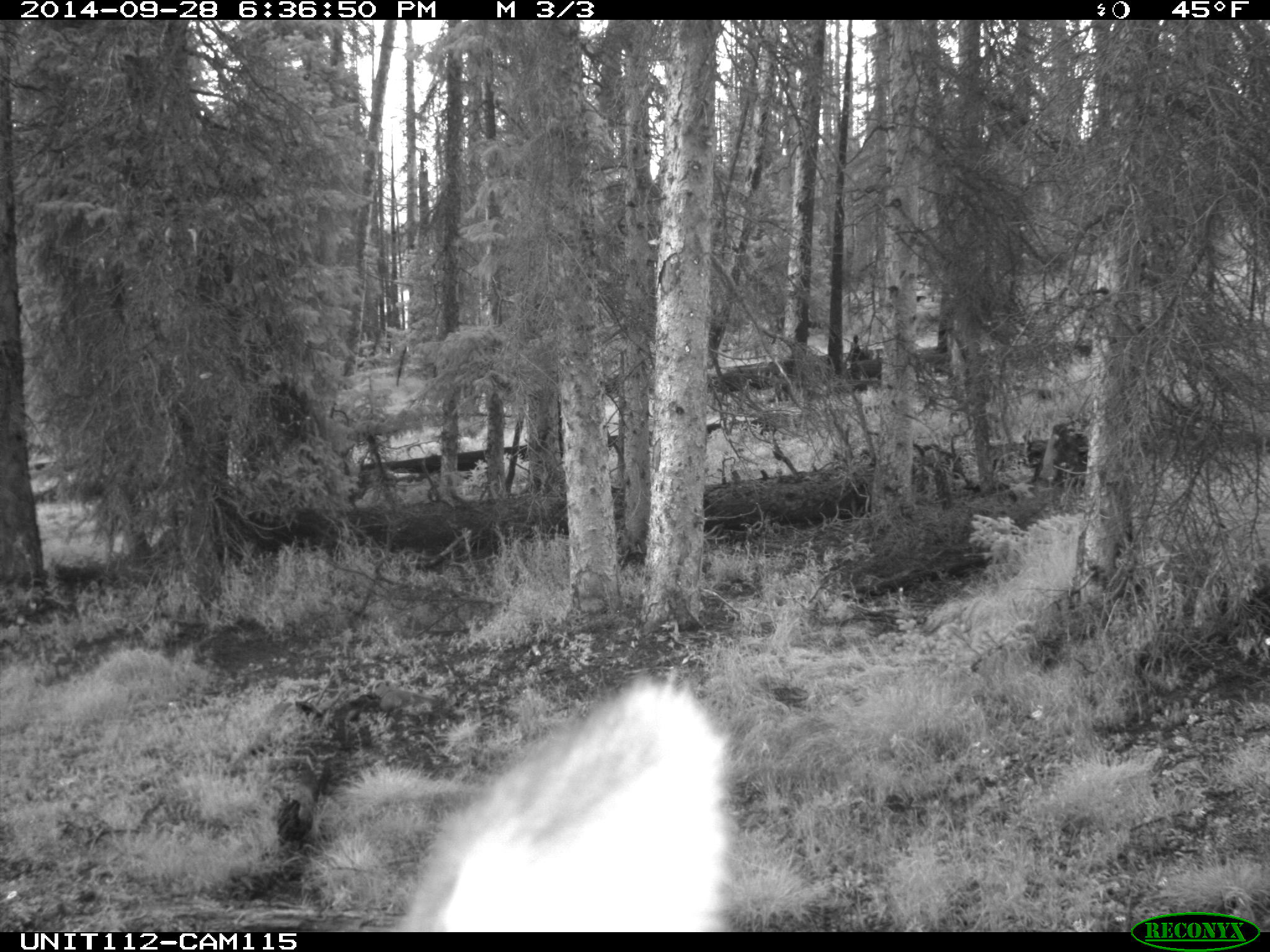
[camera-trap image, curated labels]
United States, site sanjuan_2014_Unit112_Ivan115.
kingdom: Animalia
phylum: Chordata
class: Mammalia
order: Artiodactyla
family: Cervidae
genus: Cervus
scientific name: Cervus elaphus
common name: red deer